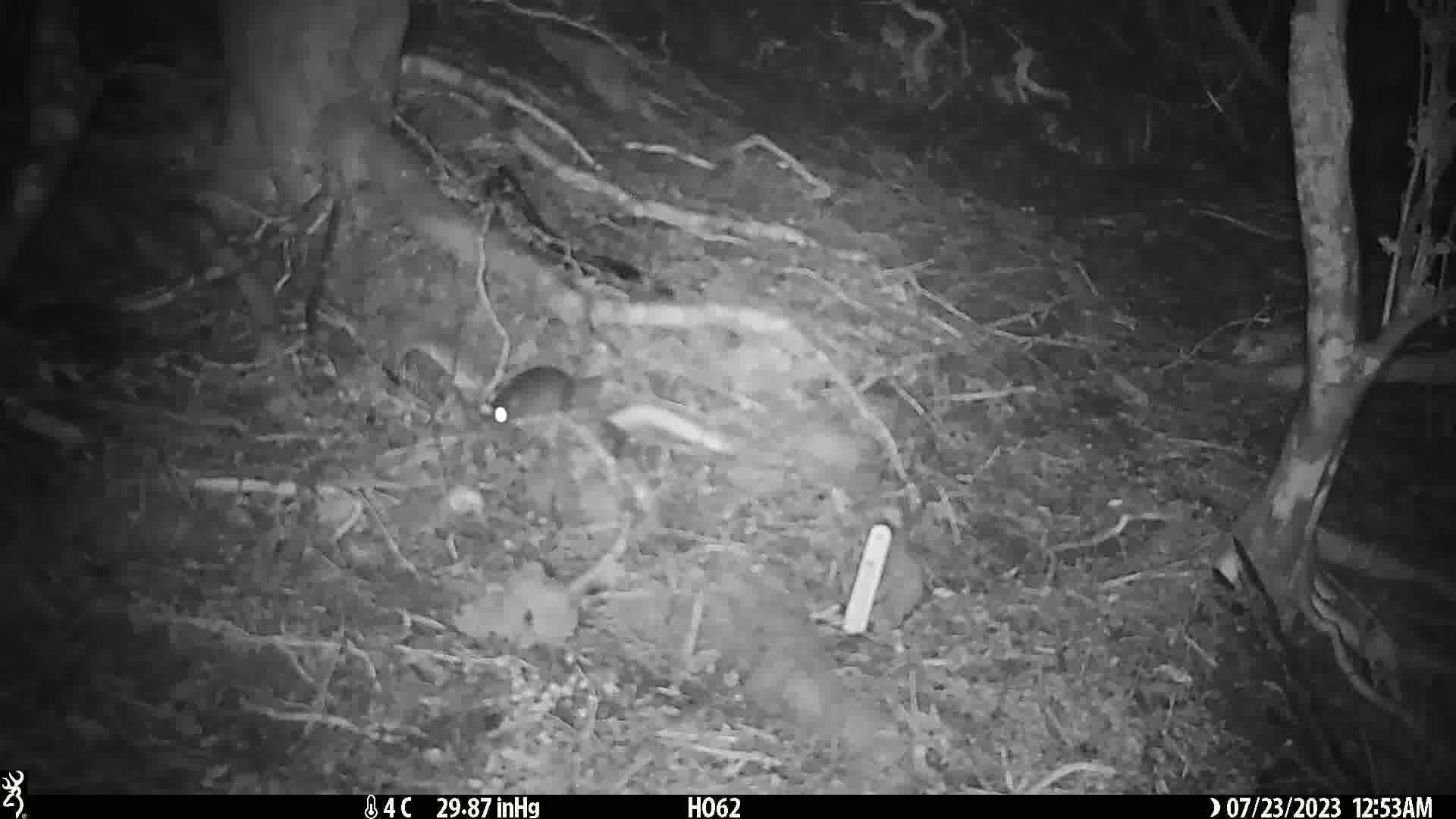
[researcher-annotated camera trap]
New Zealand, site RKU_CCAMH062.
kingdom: Animalia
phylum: Chordata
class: Mammalia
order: Rodentia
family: Muridae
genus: Rattus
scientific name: Rattus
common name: rat